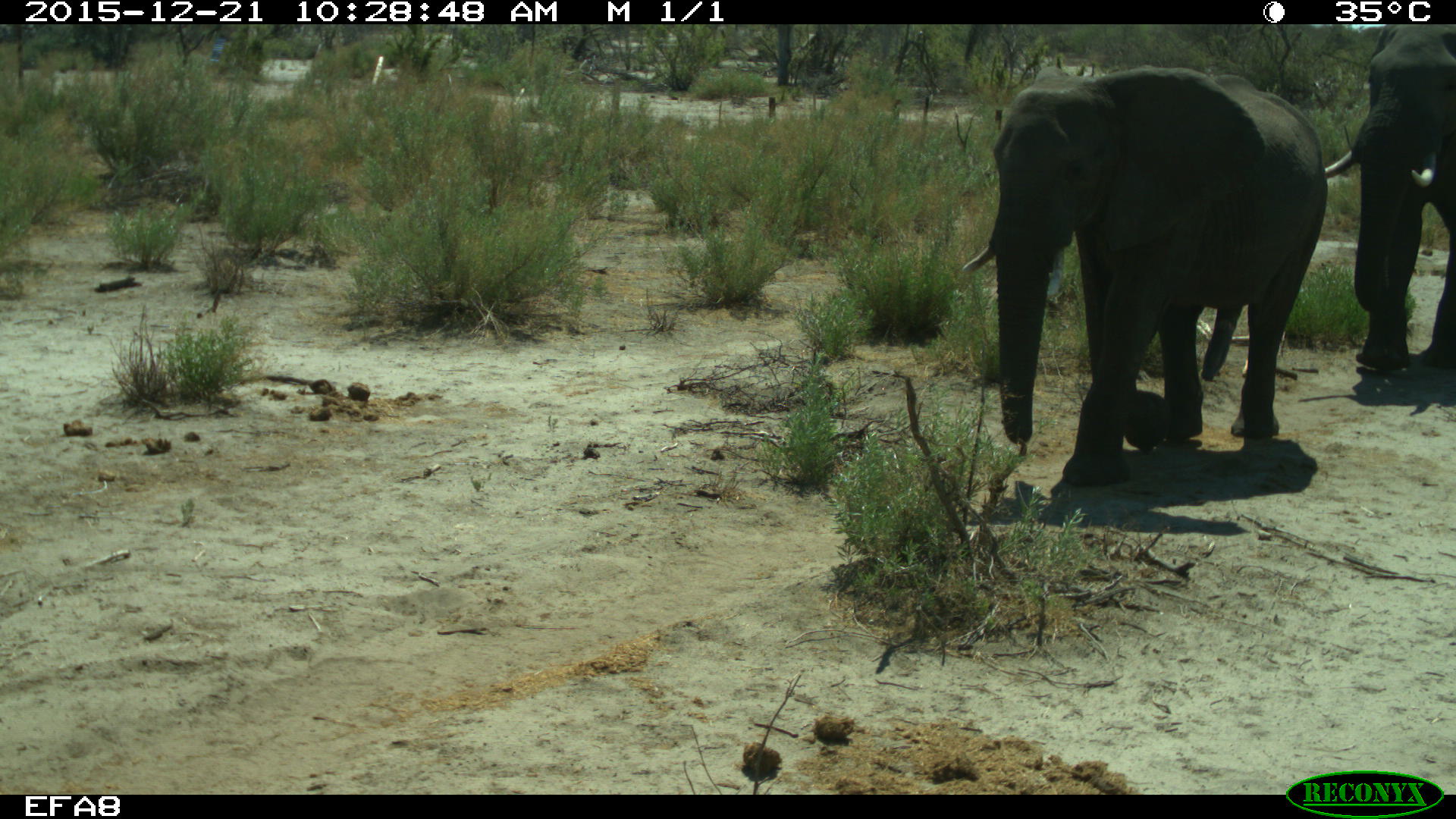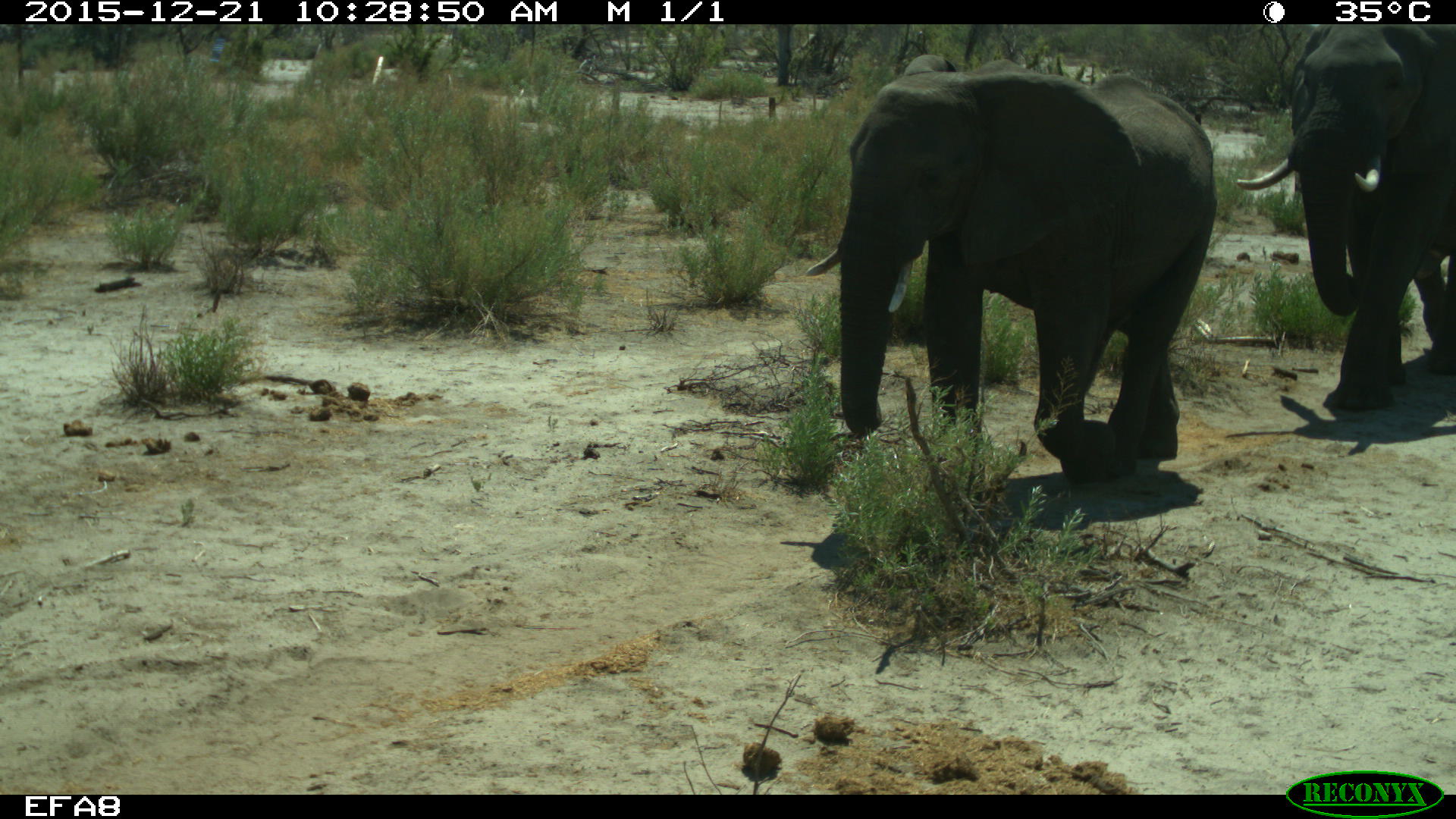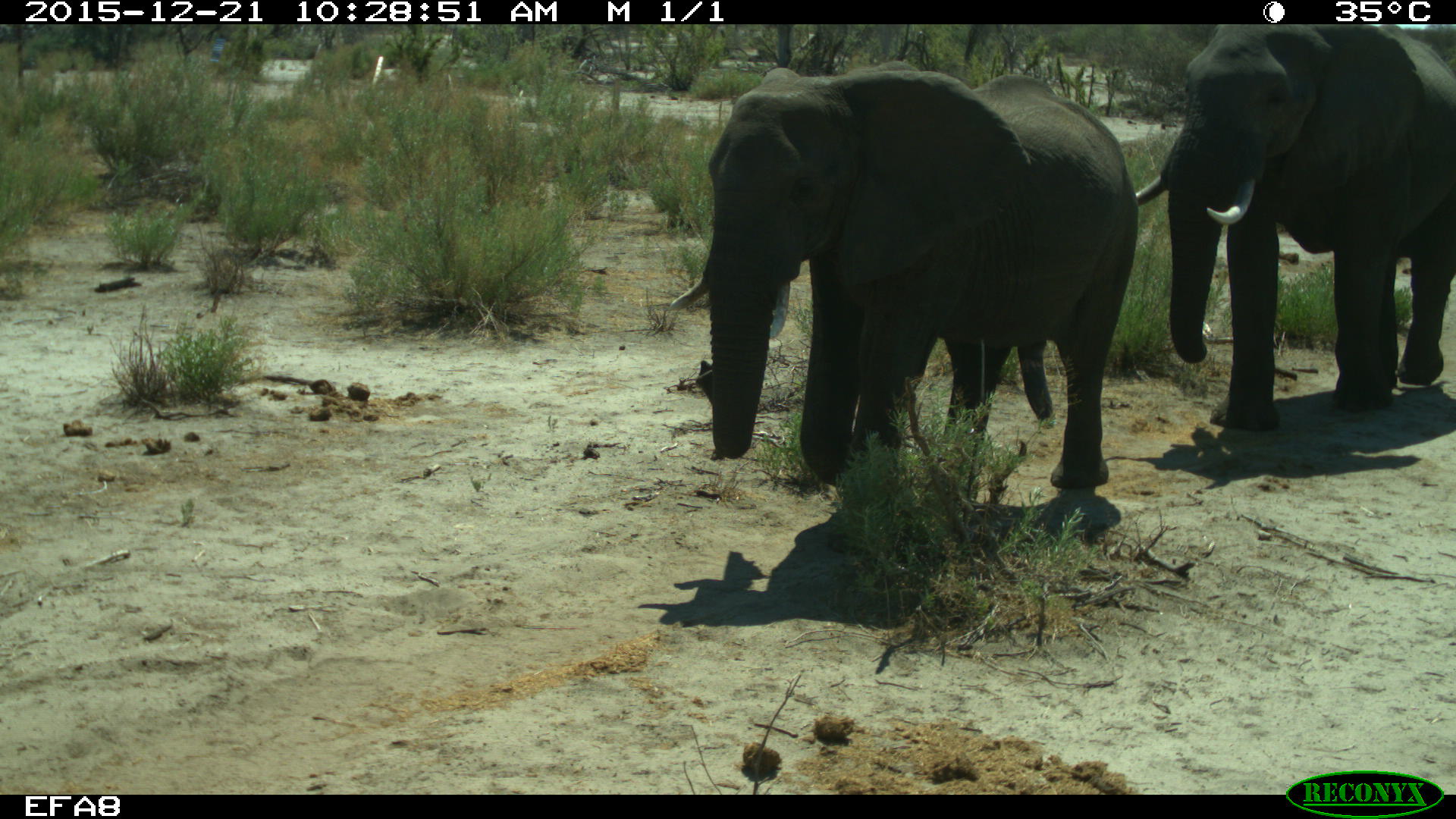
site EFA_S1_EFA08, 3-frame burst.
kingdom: Animalia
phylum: Chordata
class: Mammalia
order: Proboscidea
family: Elephantidae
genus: Loxodonta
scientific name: Loxodonta africana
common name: african bush elephant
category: elephant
Elephant (african bush elephant) (Loxodonta africana), count 2. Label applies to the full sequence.